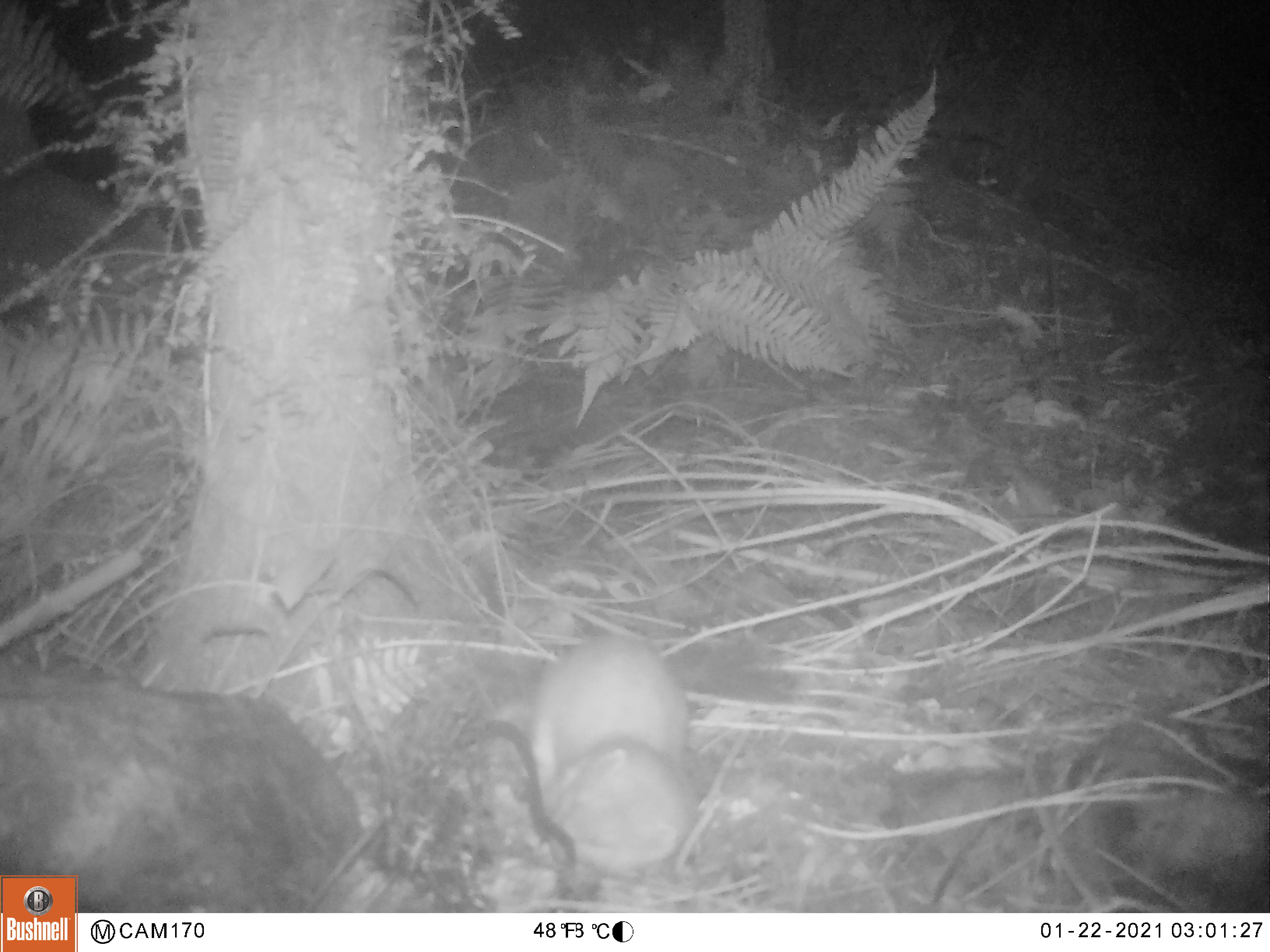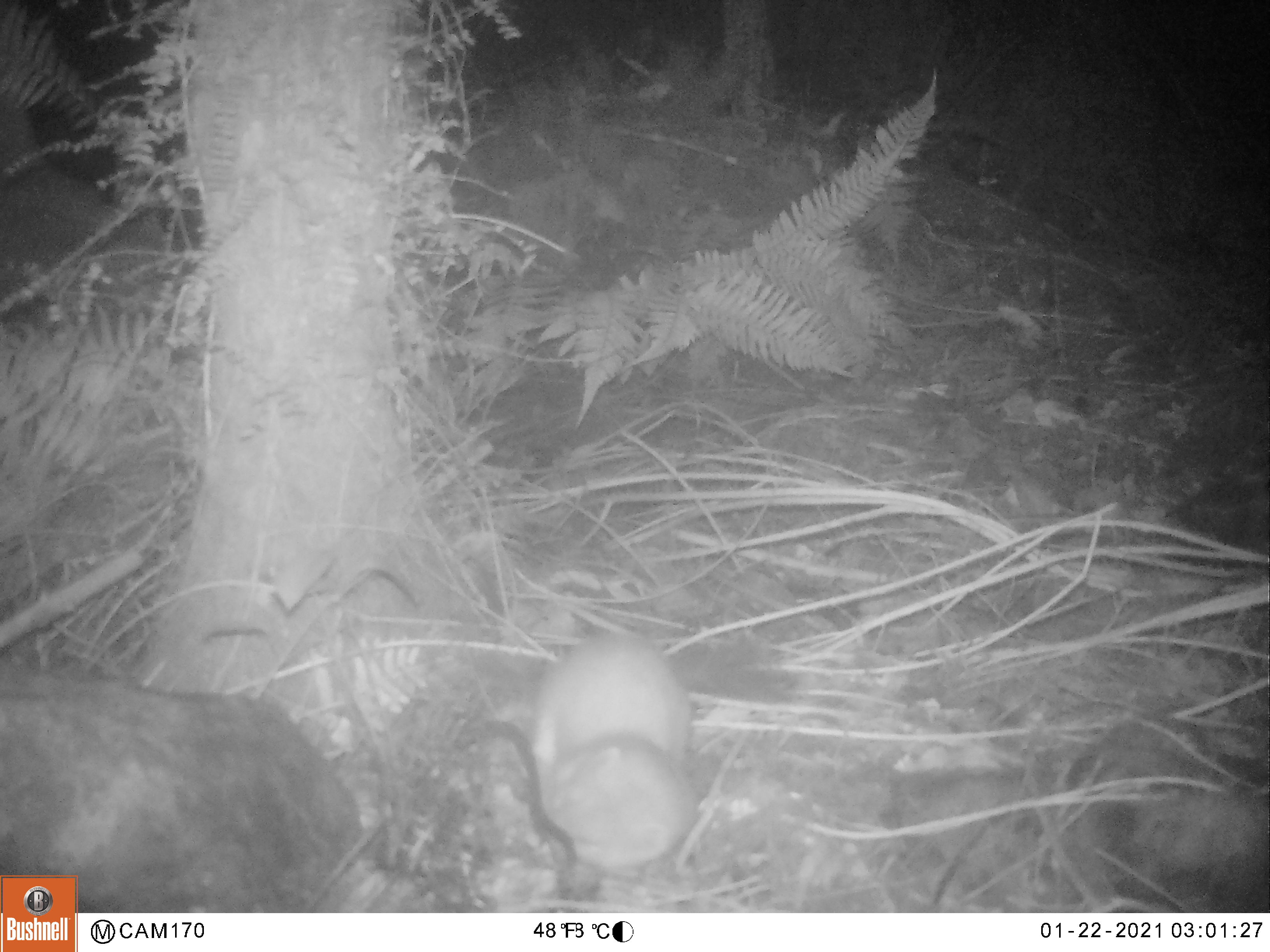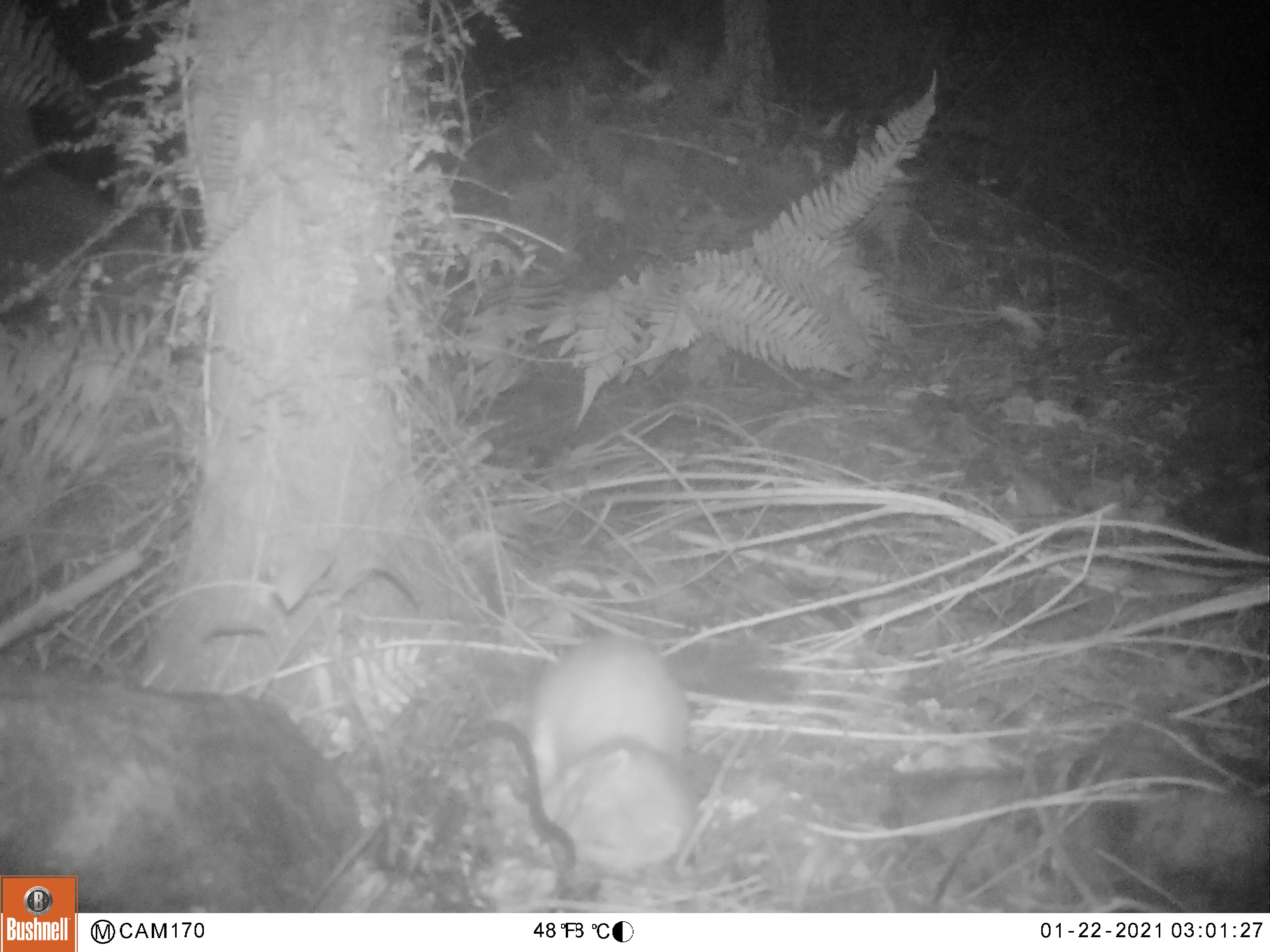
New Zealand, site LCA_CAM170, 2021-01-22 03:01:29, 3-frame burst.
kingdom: Animalia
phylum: Chordata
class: Mammalia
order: Carnivora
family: Mustelidae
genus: Mustela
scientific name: Mustela erminea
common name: stoat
Stoat (Mustela erminea).